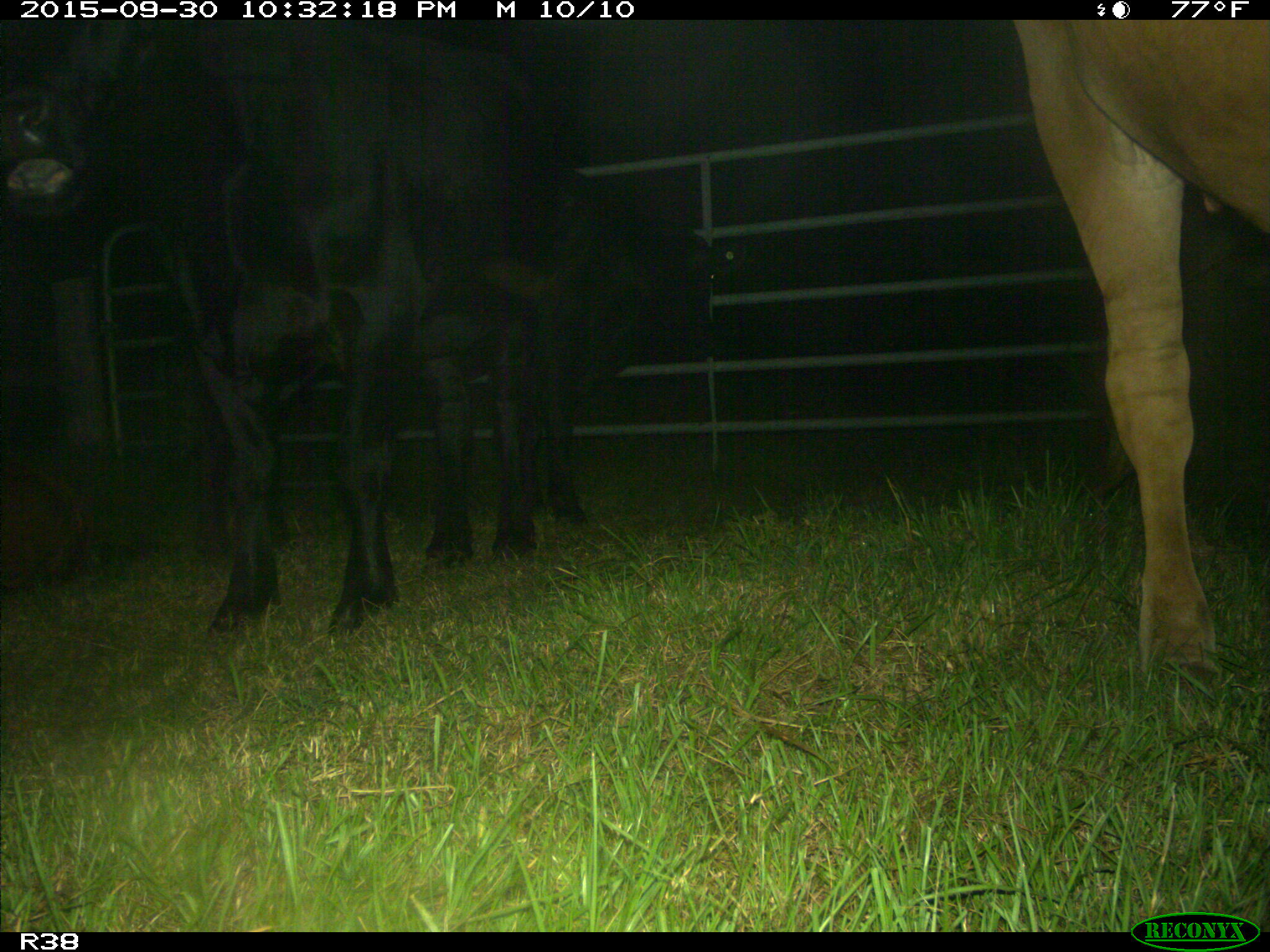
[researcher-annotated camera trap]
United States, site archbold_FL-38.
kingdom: Animalia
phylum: Chordata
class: Mammalia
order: Artiodactyla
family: Bovidae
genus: Bos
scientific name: Bos taurus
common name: domestic cow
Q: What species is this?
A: Bos taurus (domestic cow).